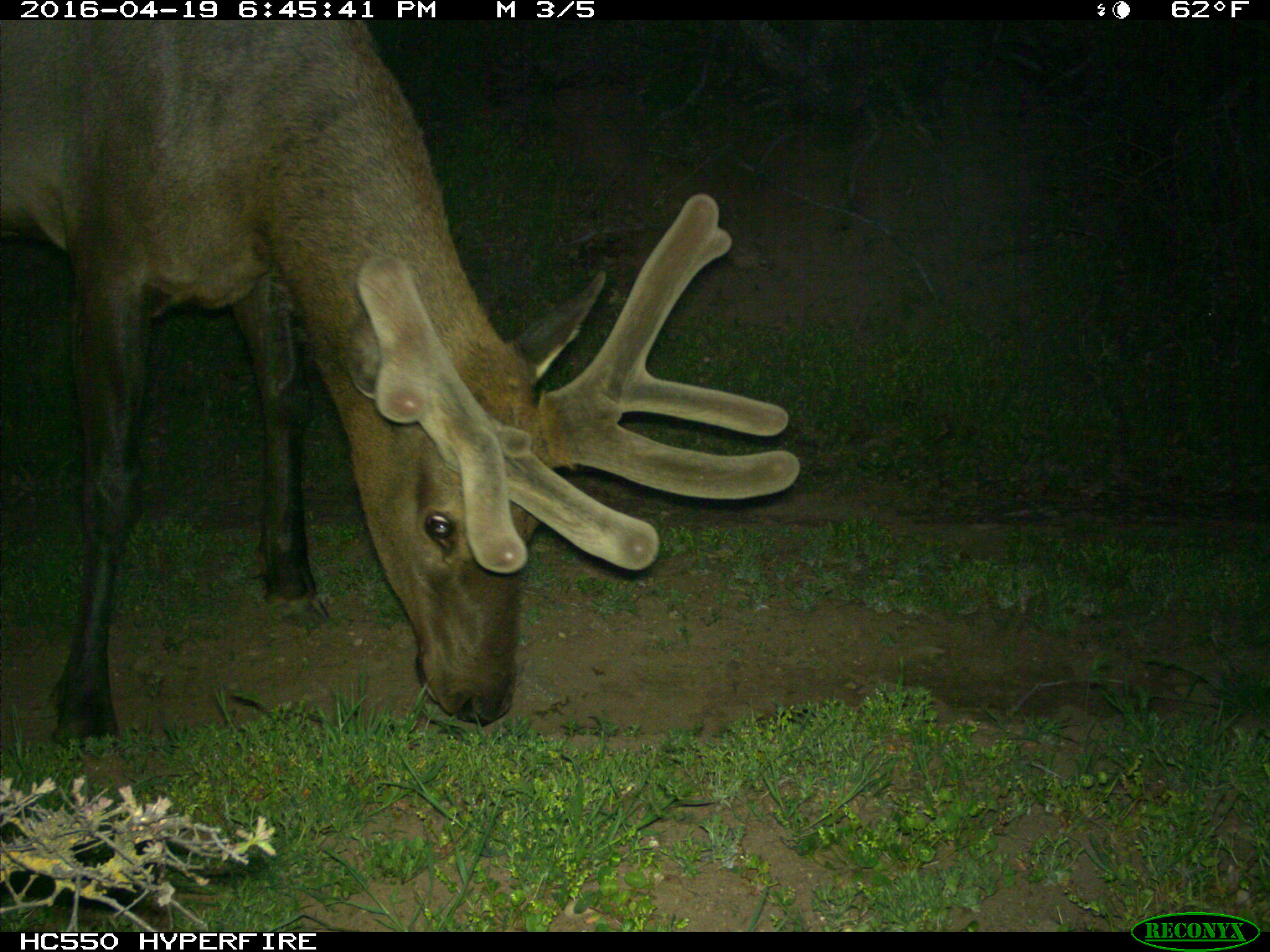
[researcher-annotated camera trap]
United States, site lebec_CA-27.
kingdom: Animalia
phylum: Chordata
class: Mammalia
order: Artiodactyla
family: Cervidae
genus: Cervus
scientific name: Cervus canadensis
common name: elk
Cervus canadensis (elk).